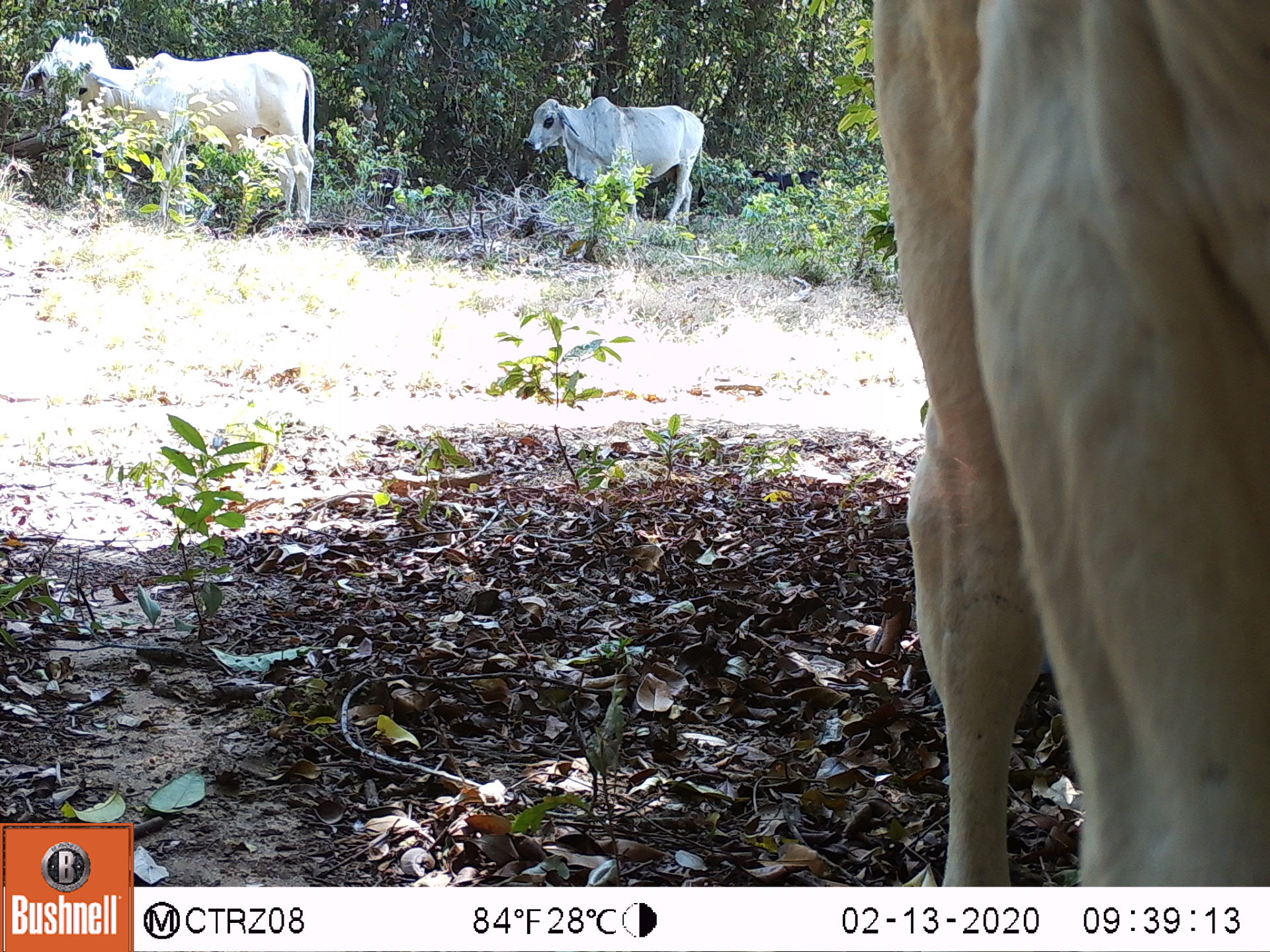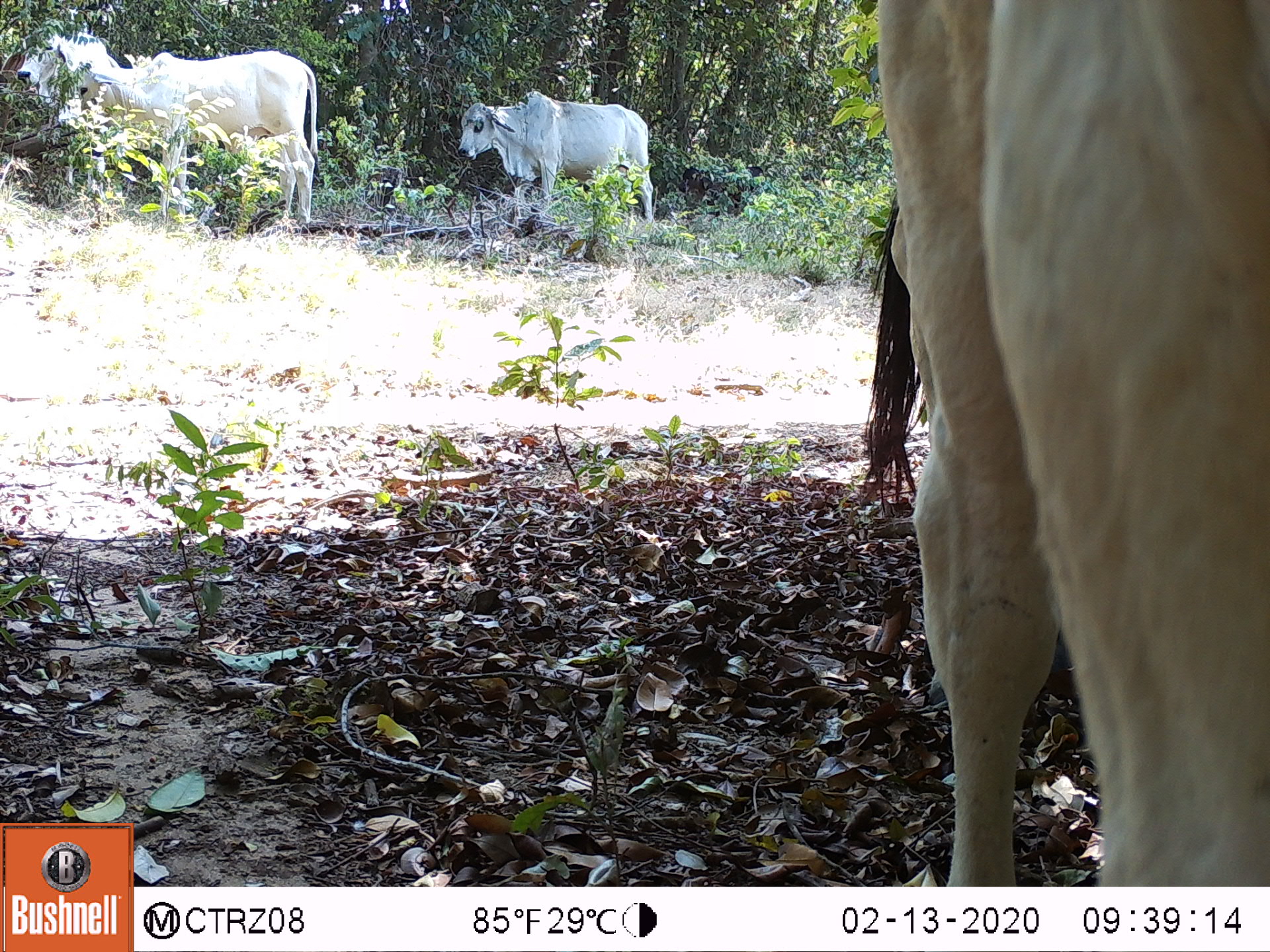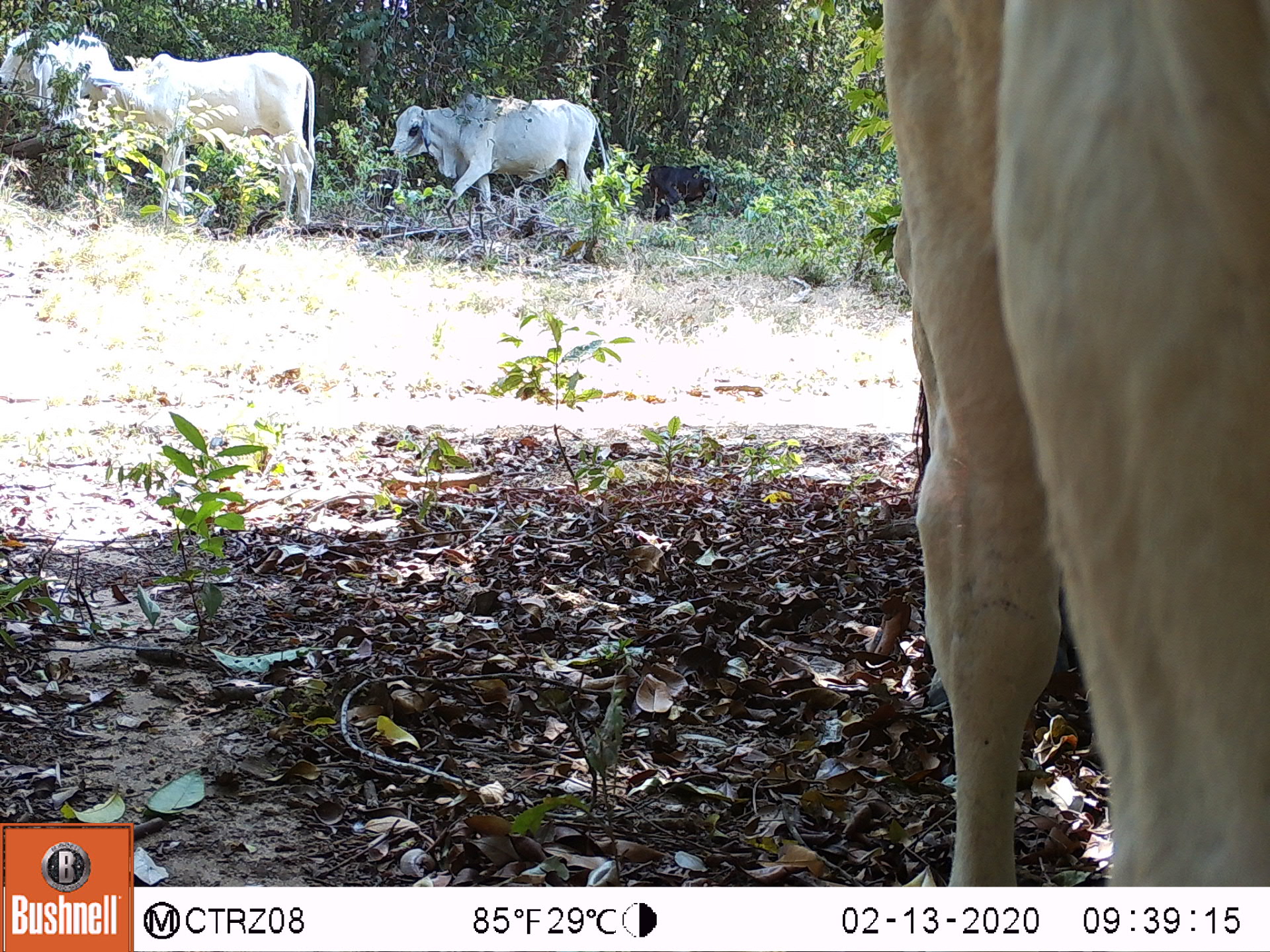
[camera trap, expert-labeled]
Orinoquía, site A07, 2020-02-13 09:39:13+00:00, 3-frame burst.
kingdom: Animalia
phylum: Chordata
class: Mammalia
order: Artiodactyla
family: Bovidae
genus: Bos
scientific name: Bos taurus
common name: cow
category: cattle